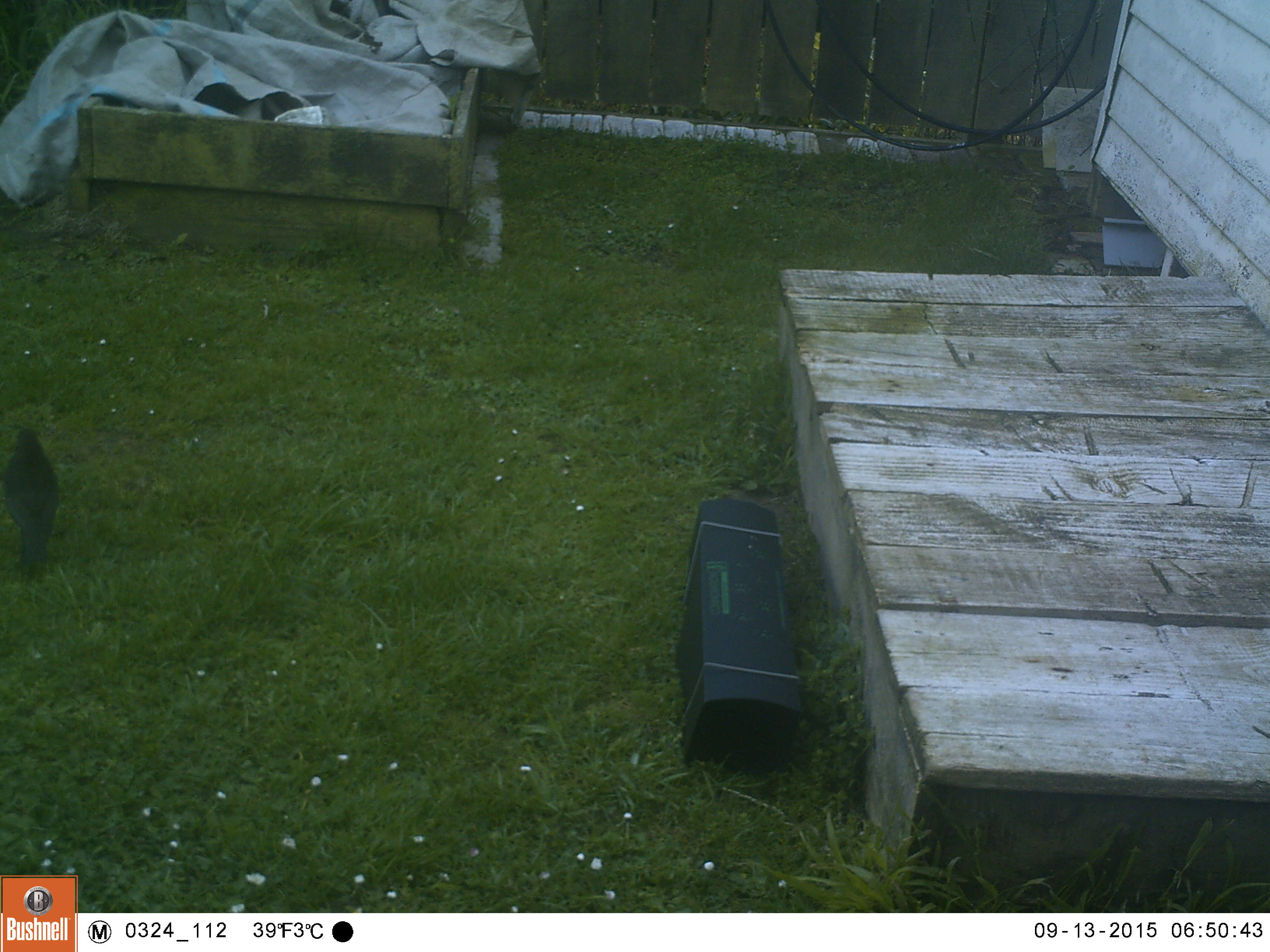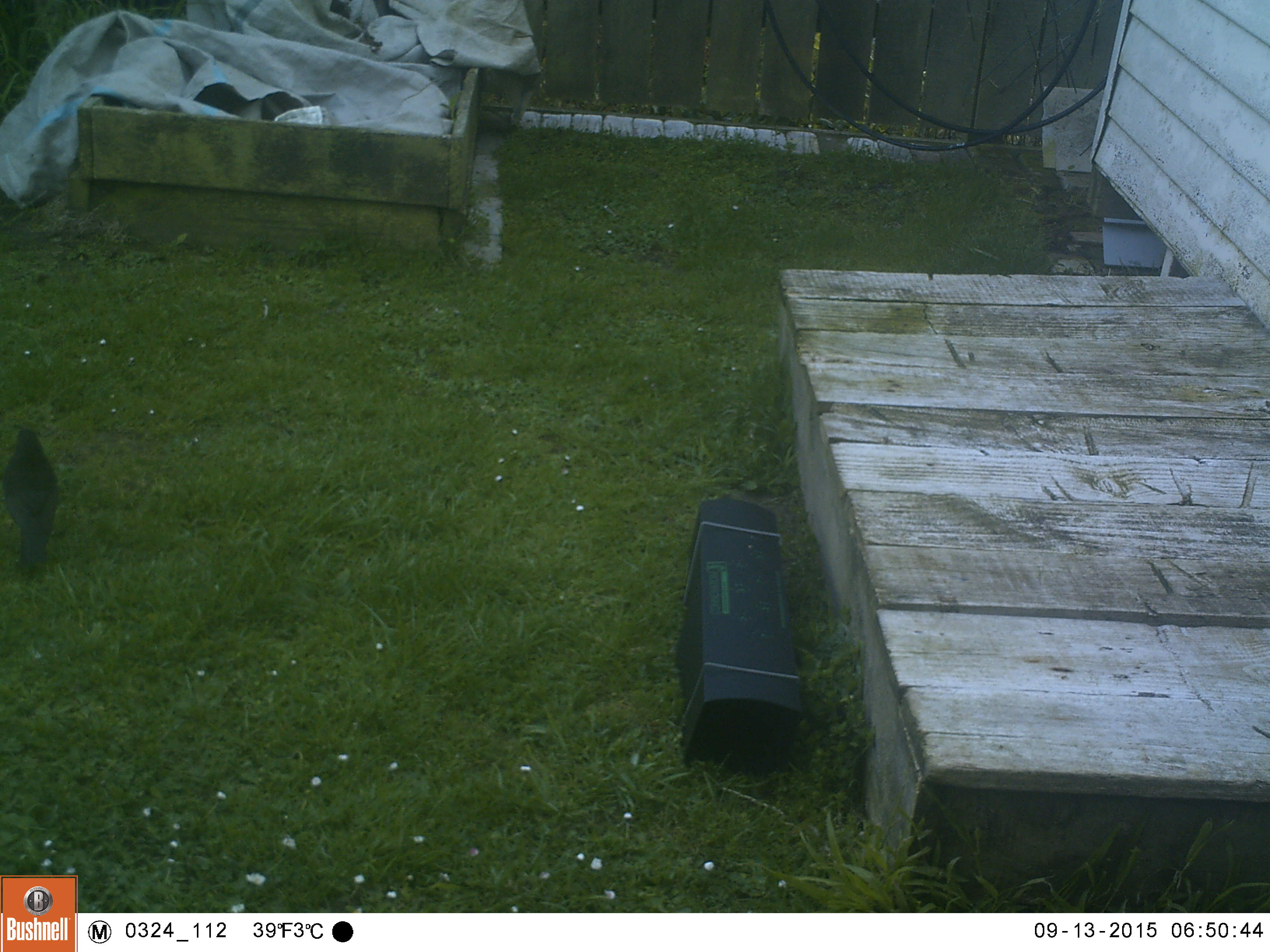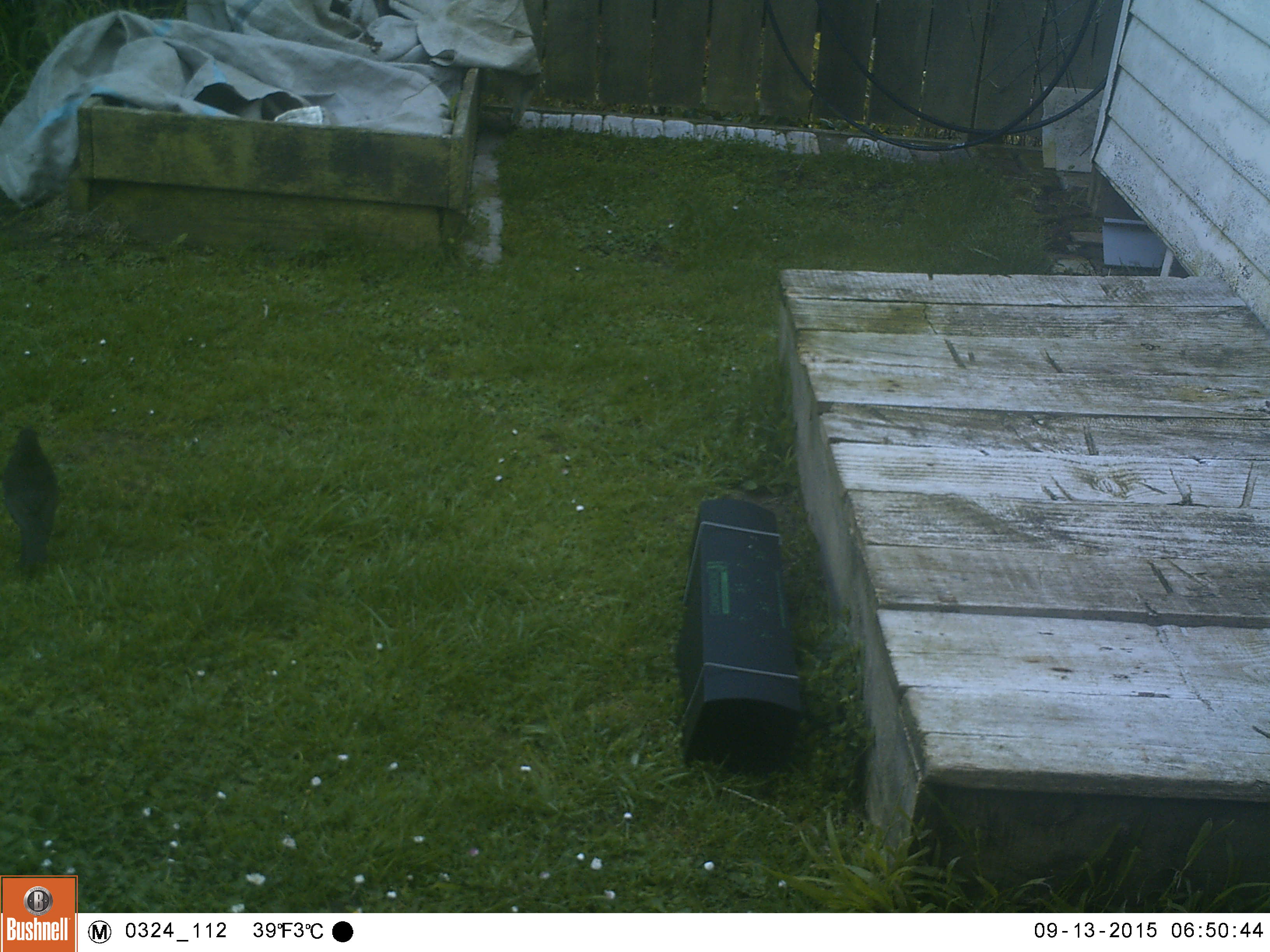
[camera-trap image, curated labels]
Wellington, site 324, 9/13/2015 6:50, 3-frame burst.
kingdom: Animalia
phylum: Chordata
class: Aves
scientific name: Aves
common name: bird